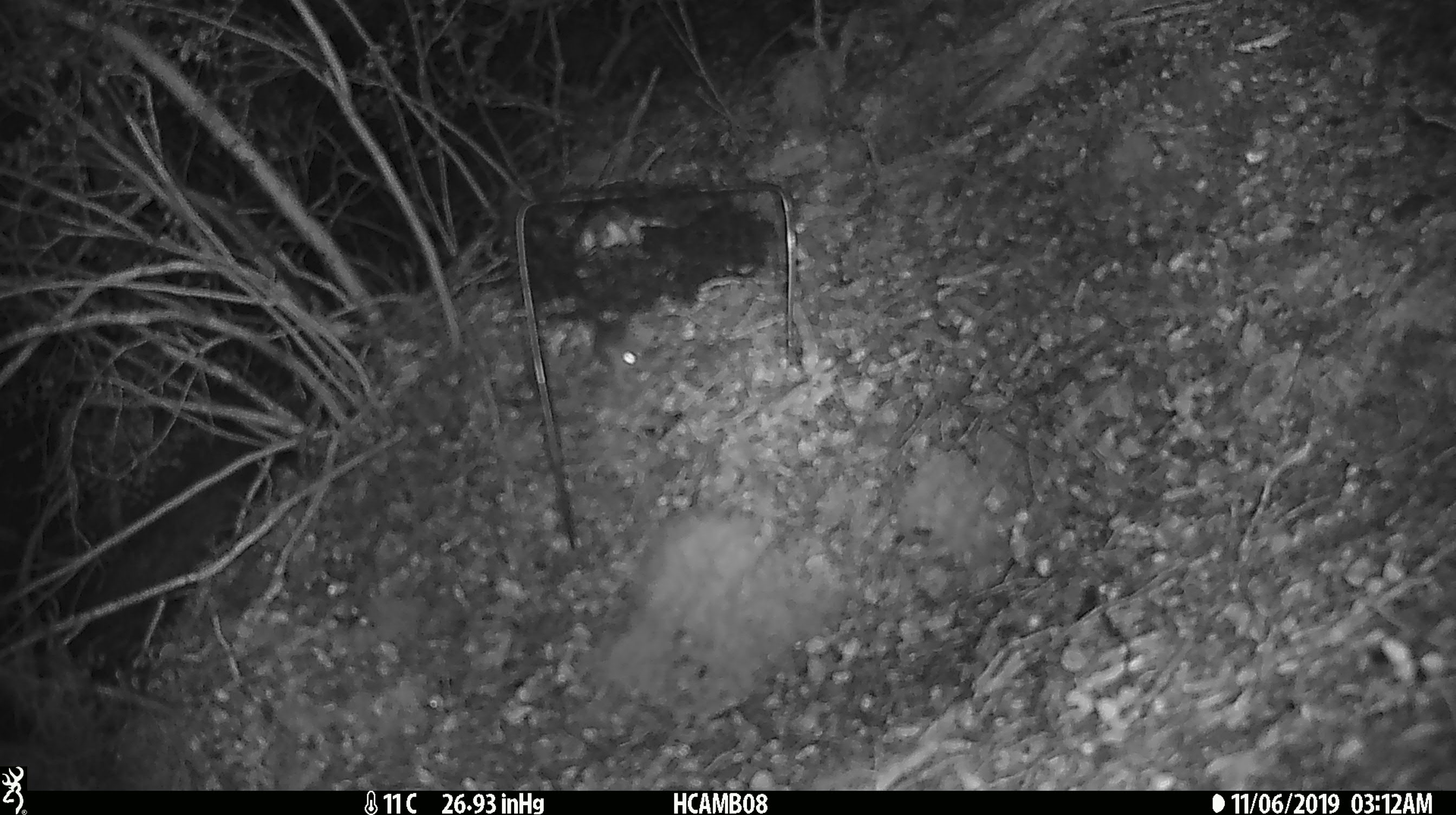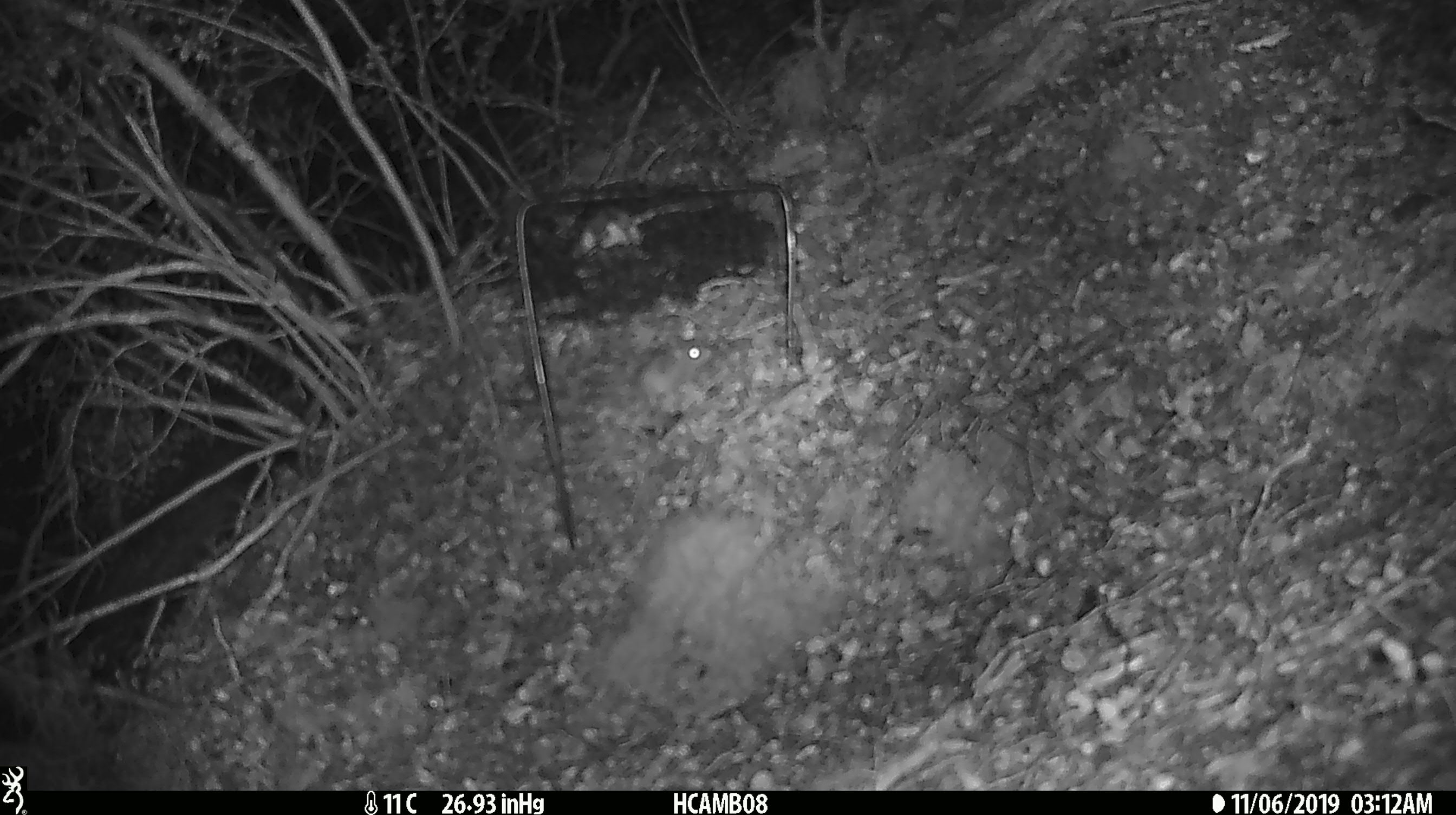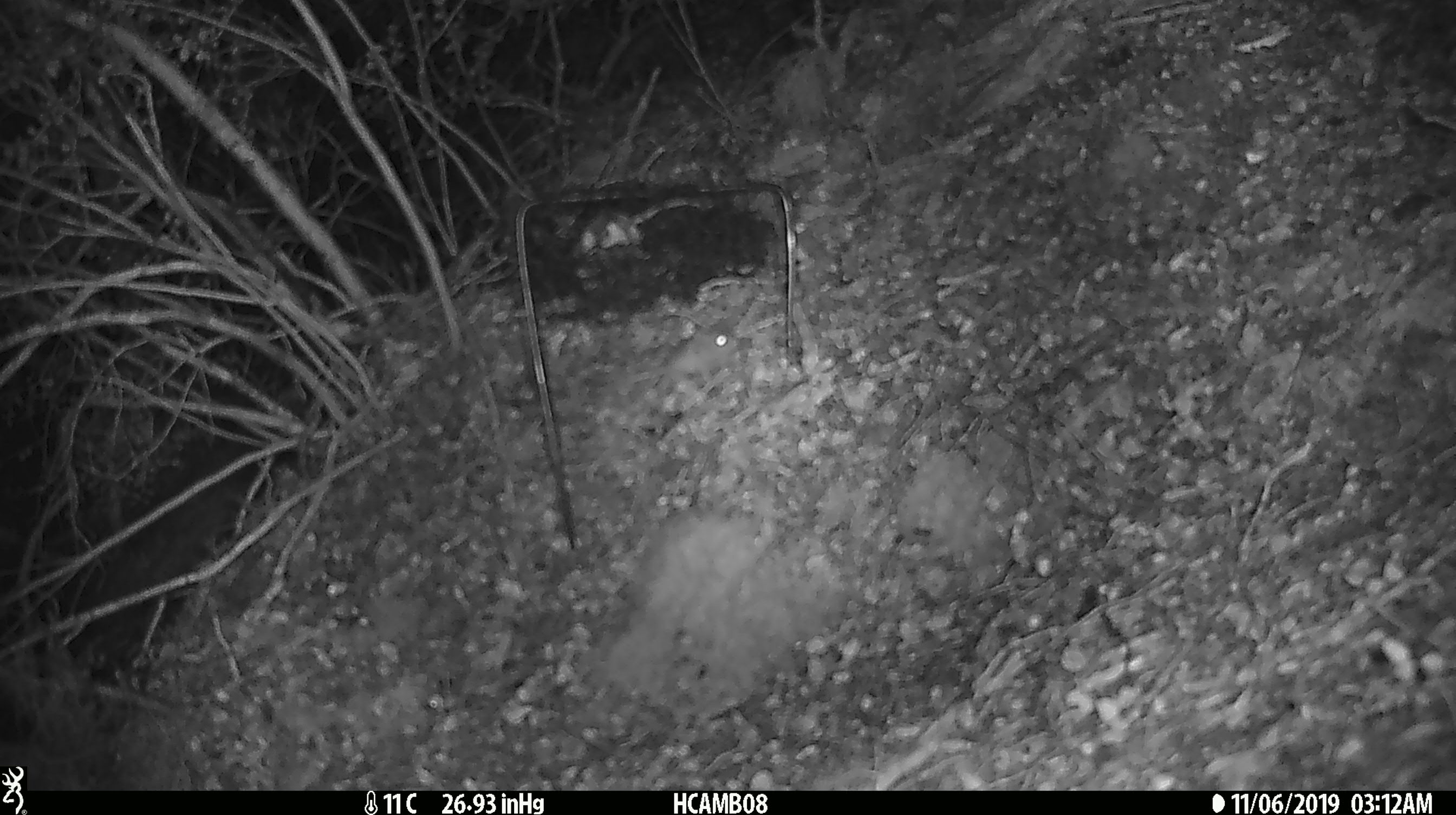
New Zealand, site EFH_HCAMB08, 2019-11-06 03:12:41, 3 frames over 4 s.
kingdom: Animalia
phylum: Chordata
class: Mammalia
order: Rodentia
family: Muridae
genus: Mus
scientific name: Mus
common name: mouse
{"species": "mouse (Mus)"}